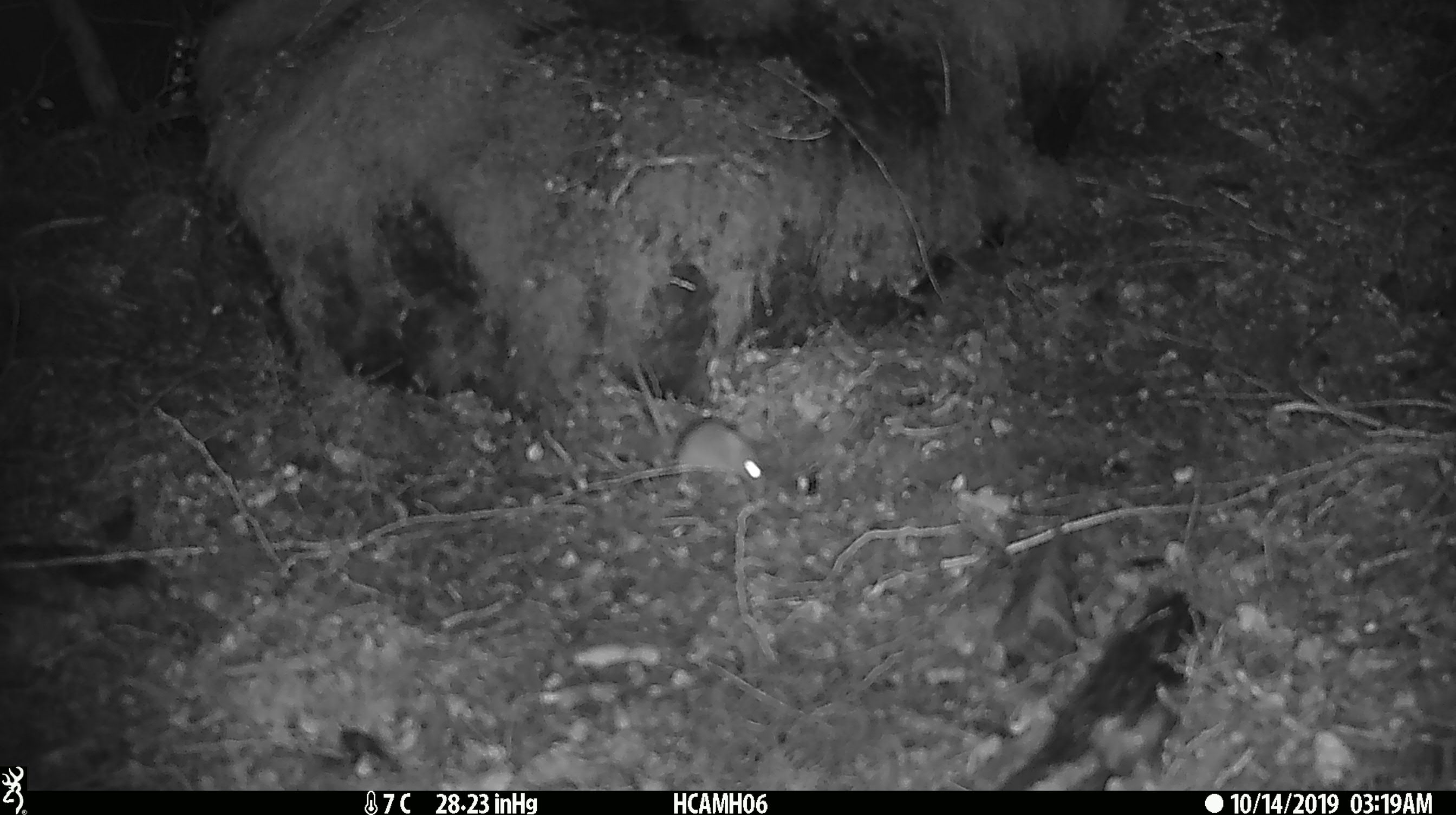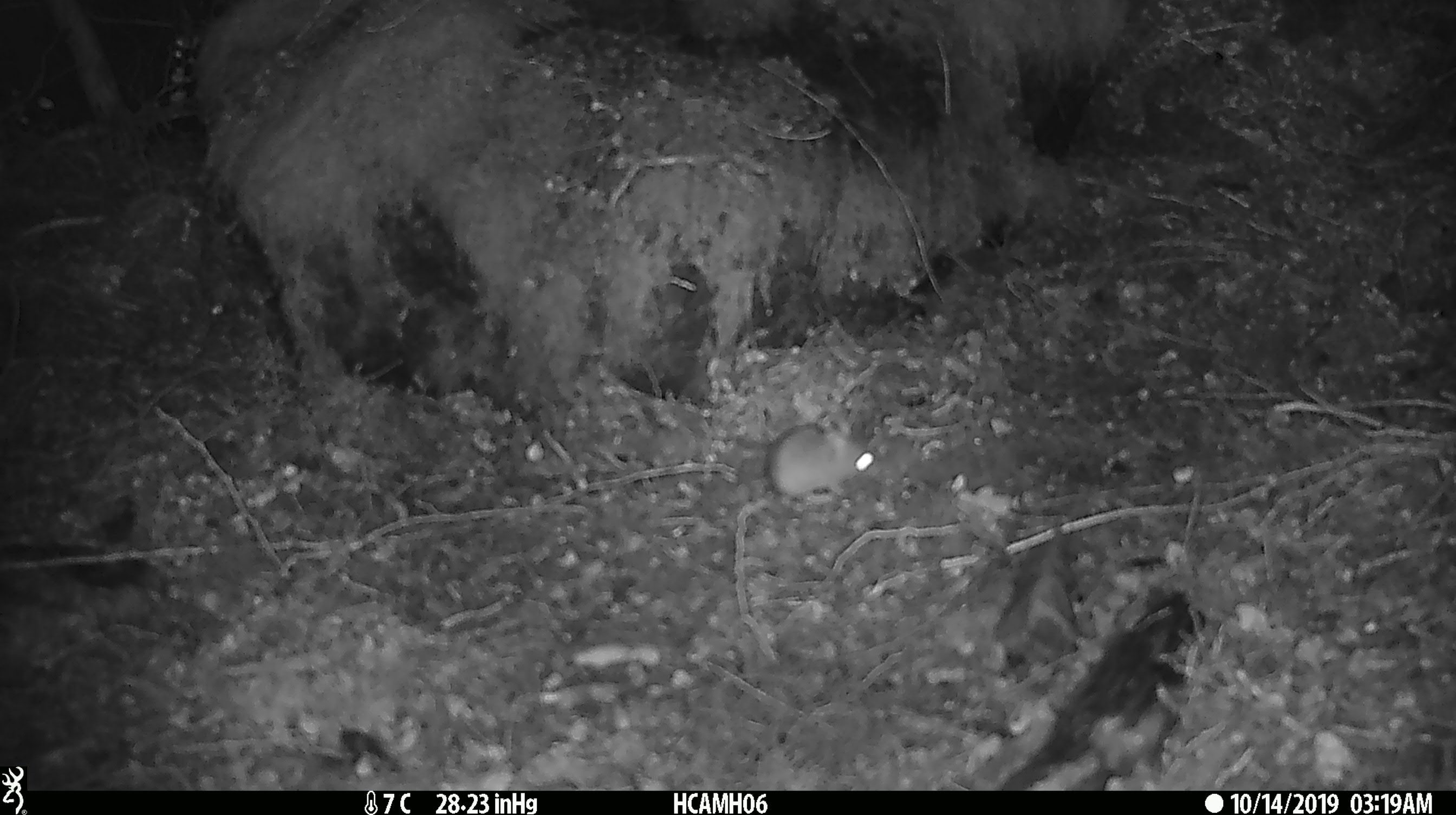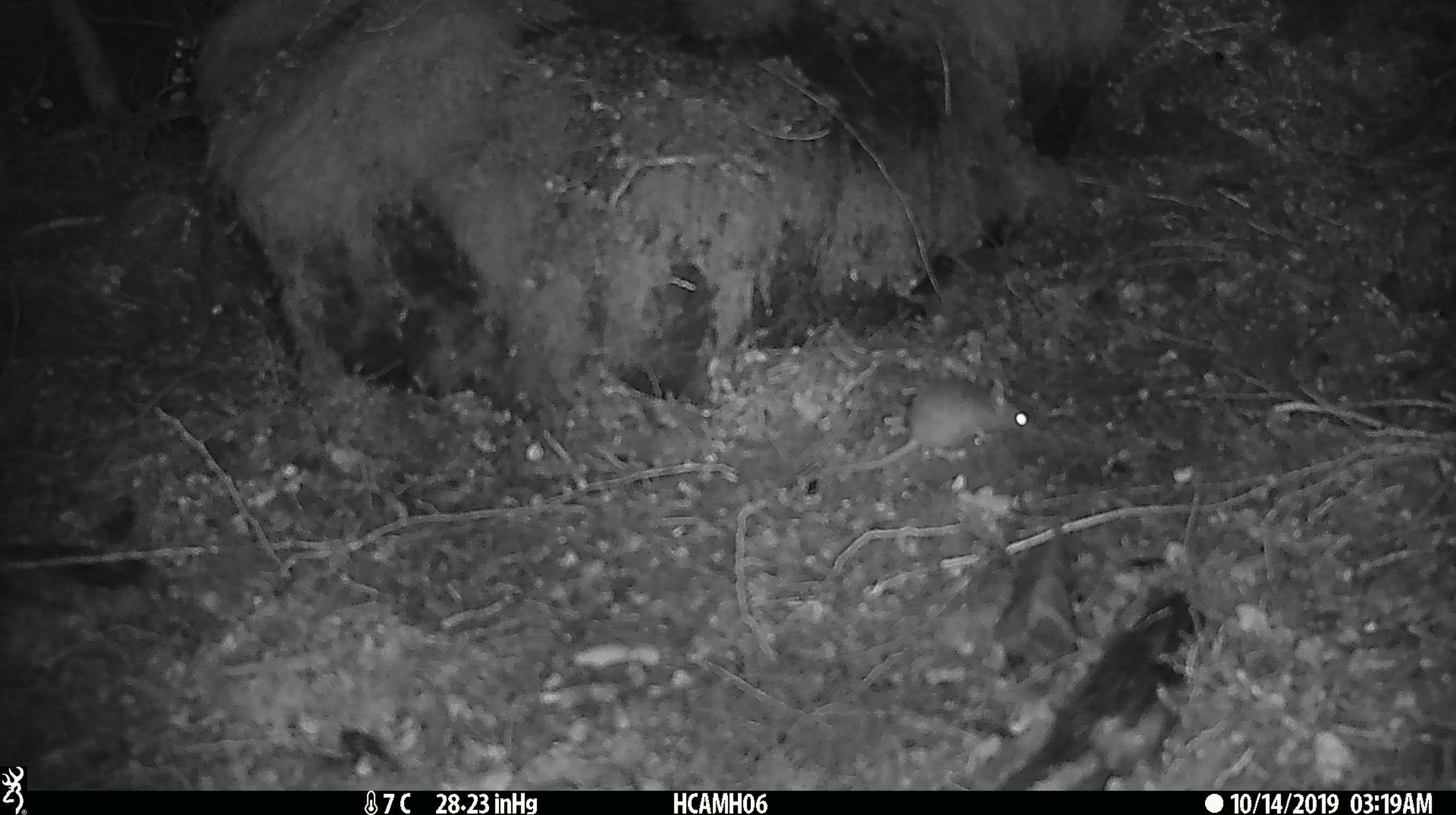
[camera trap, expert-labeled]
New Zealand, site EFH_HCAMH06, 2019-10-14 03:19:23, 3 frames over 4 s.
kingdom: Animalia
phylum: Chordata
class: Mammalia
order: Rodentia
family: Muridae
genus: Mus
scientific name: Mus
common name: mouse